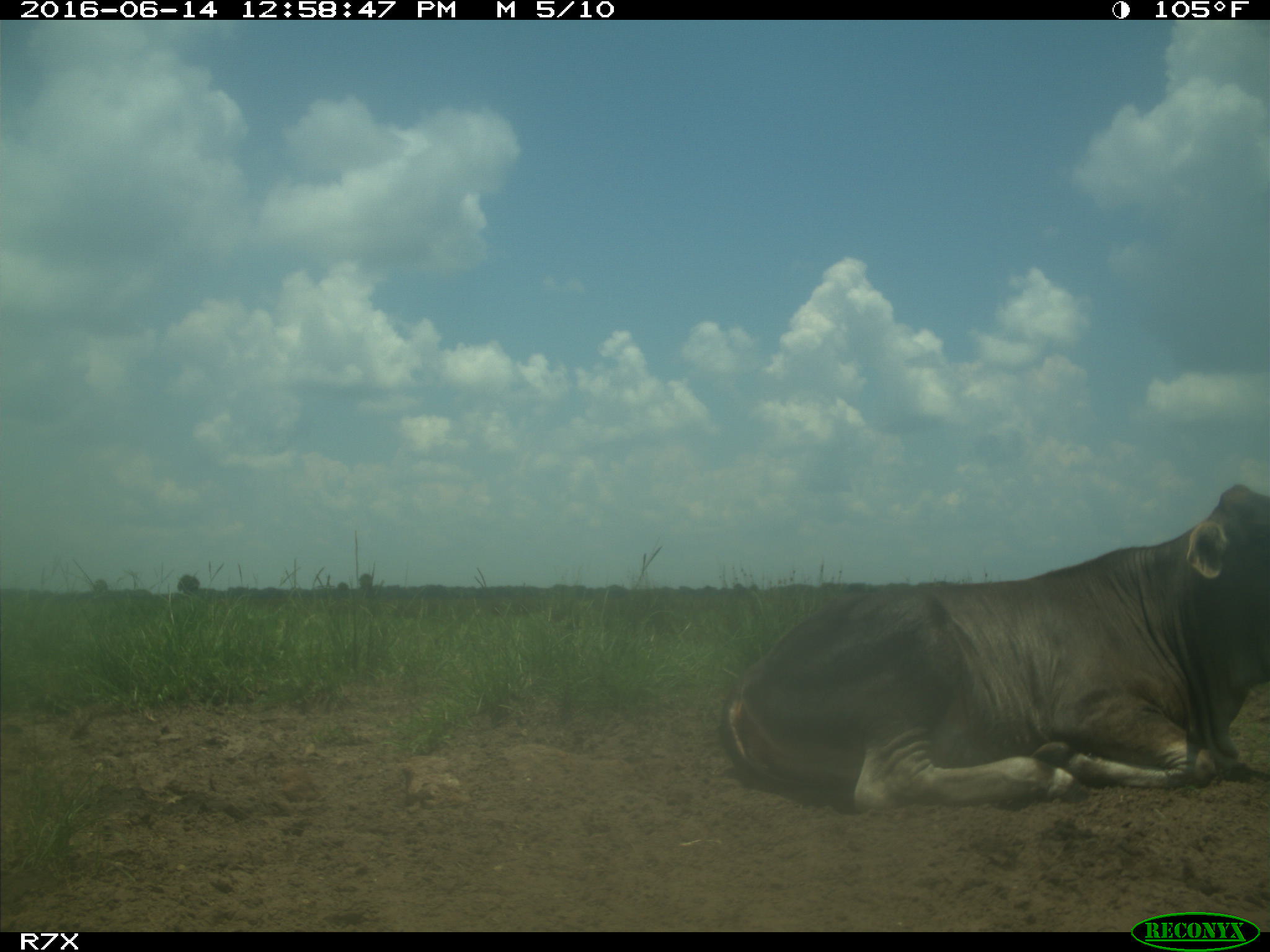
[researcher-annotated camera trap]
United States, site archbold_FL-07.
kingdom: Animalia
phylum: Chordata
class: Mammalia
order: Artiodactyla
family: Bovidae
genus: Bos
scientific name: Bos taurus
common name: domestic cow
Bos taurus (domestic cow).